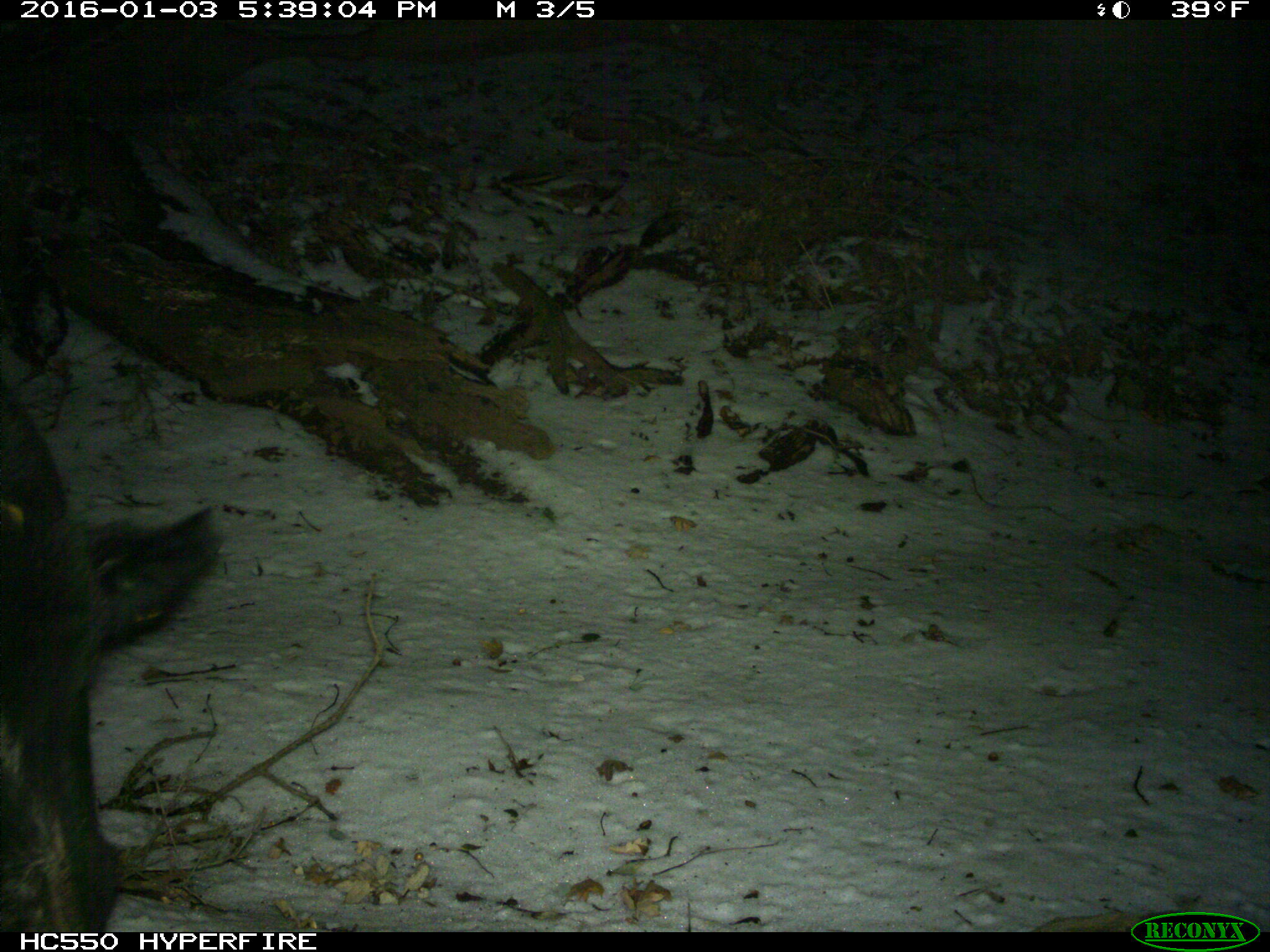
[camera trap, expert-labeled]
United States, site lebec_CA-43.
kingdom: Animalia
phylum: Chordata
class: Mammalia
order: Artiodactyla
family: Suidae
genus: Sus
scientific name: Sus scrofa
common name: wild boar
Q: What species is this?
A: Sus scrofa (wild boar).